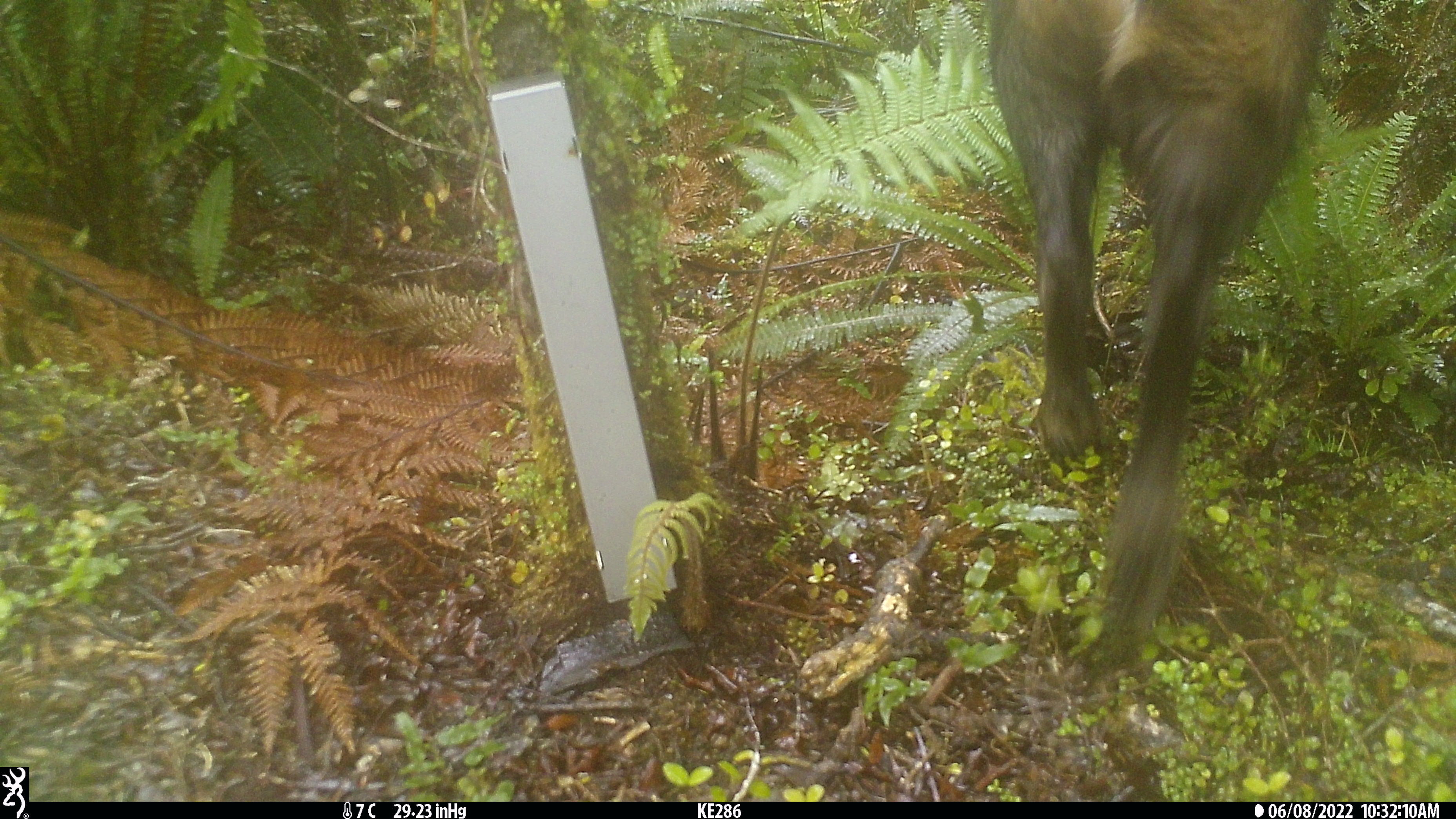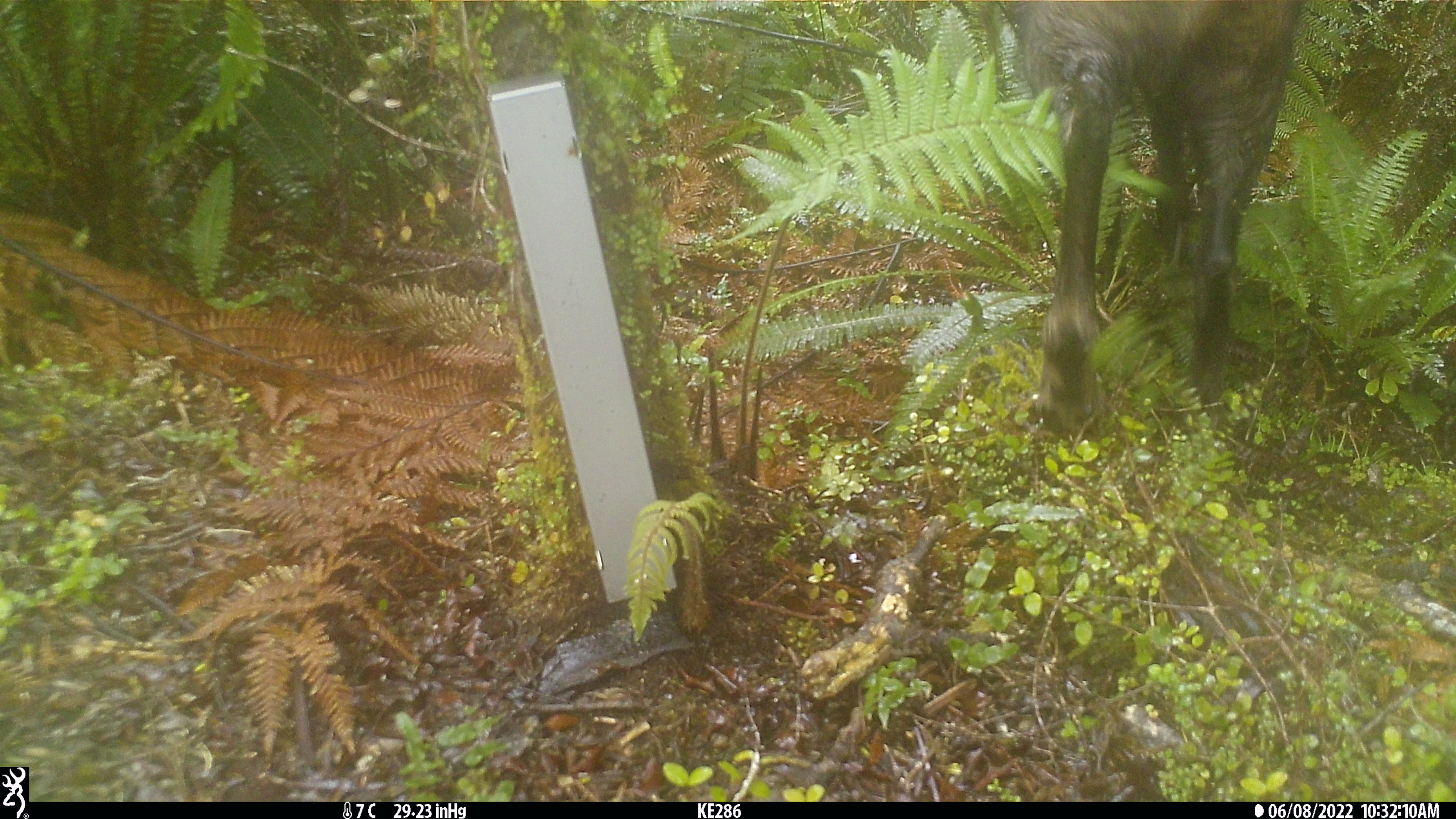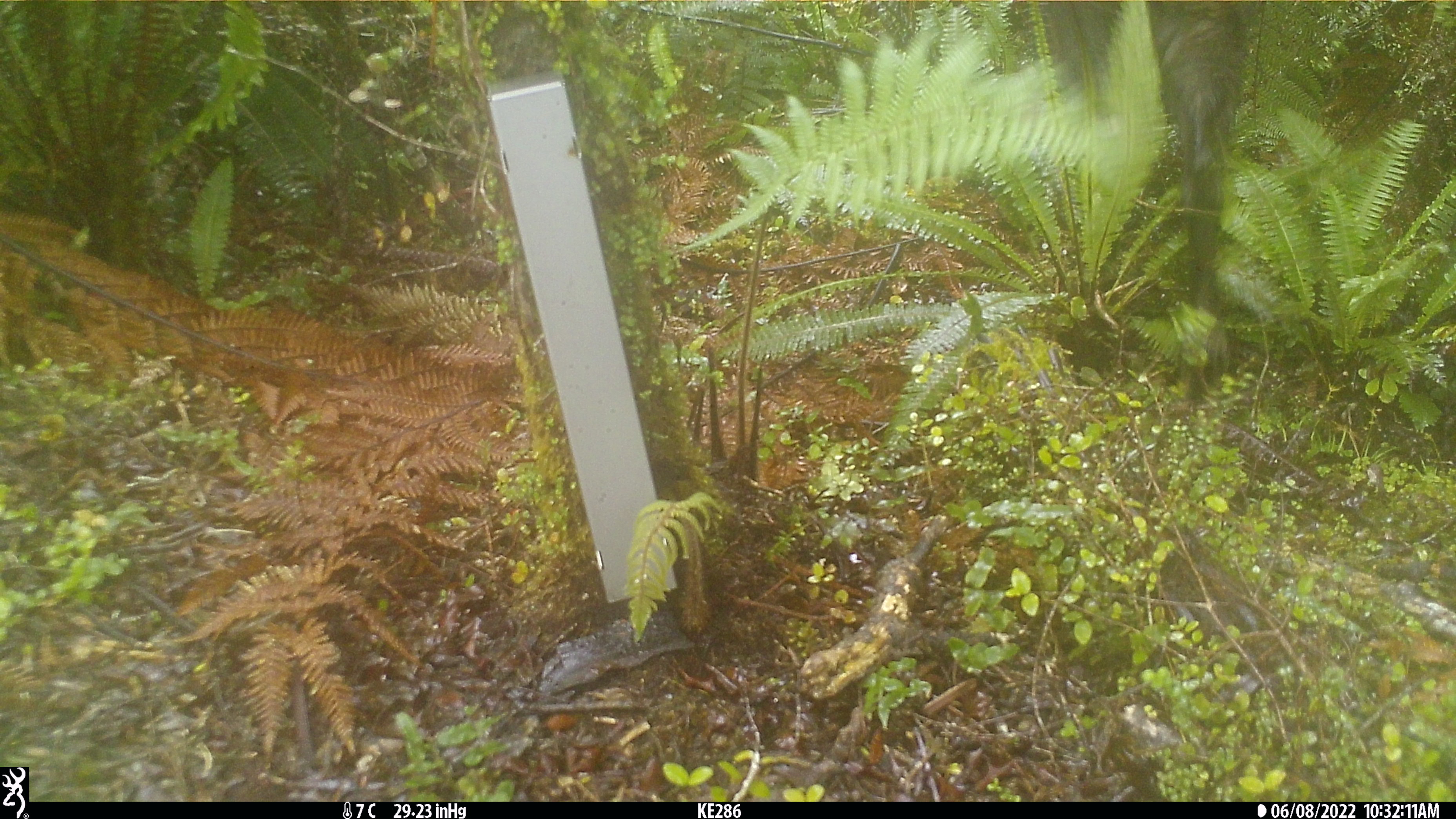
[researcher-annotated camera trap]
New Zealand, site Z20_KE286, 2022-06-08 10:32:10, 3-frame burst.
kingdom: Animalia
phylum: Chordata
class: Mammalia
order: Artiodactyla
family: Bovidae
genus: Rupicapra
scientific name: Rupicapra rupicapra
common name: alpine chamois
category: chamois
Chamois (alpine chamois) (Rupicapra rupicapra).